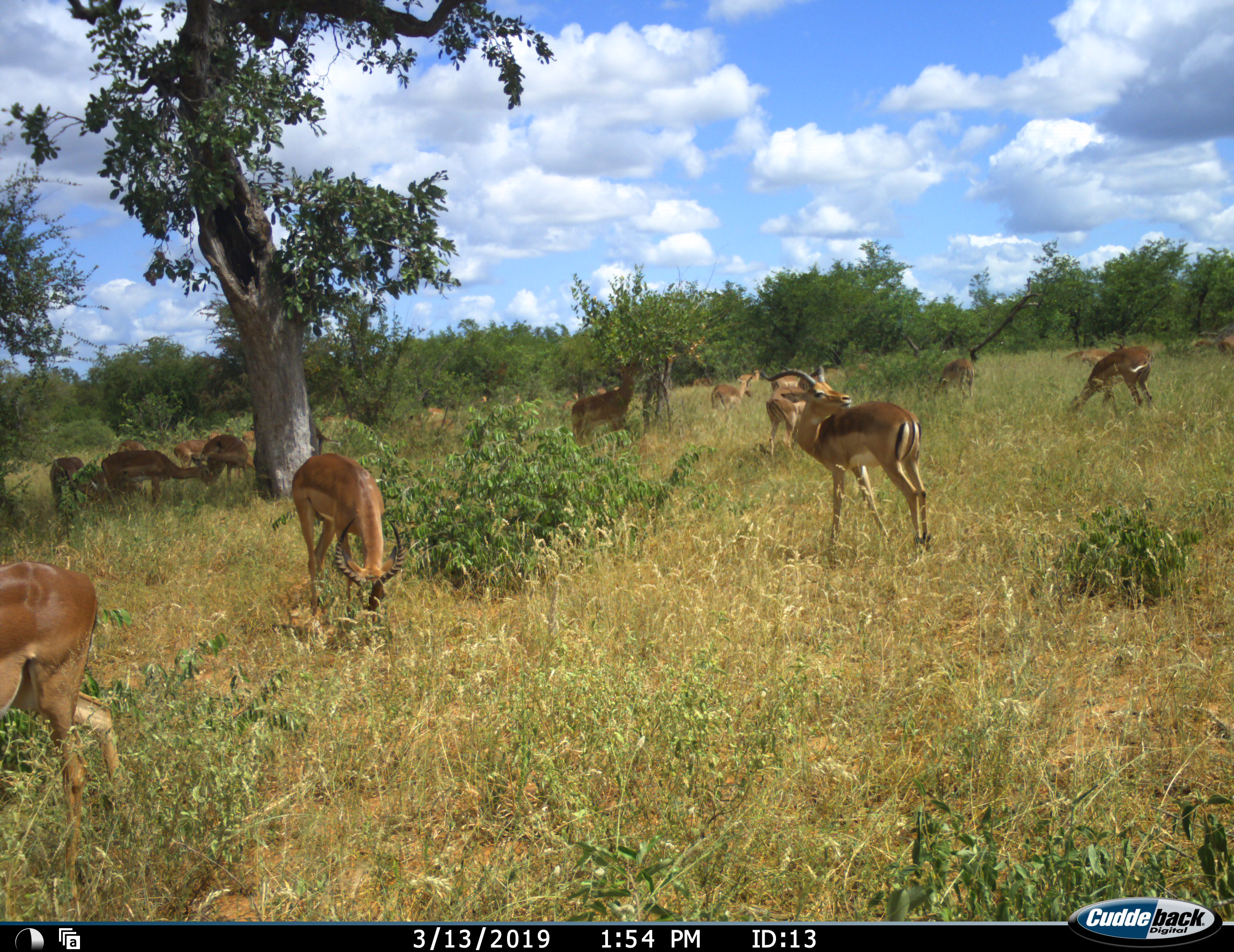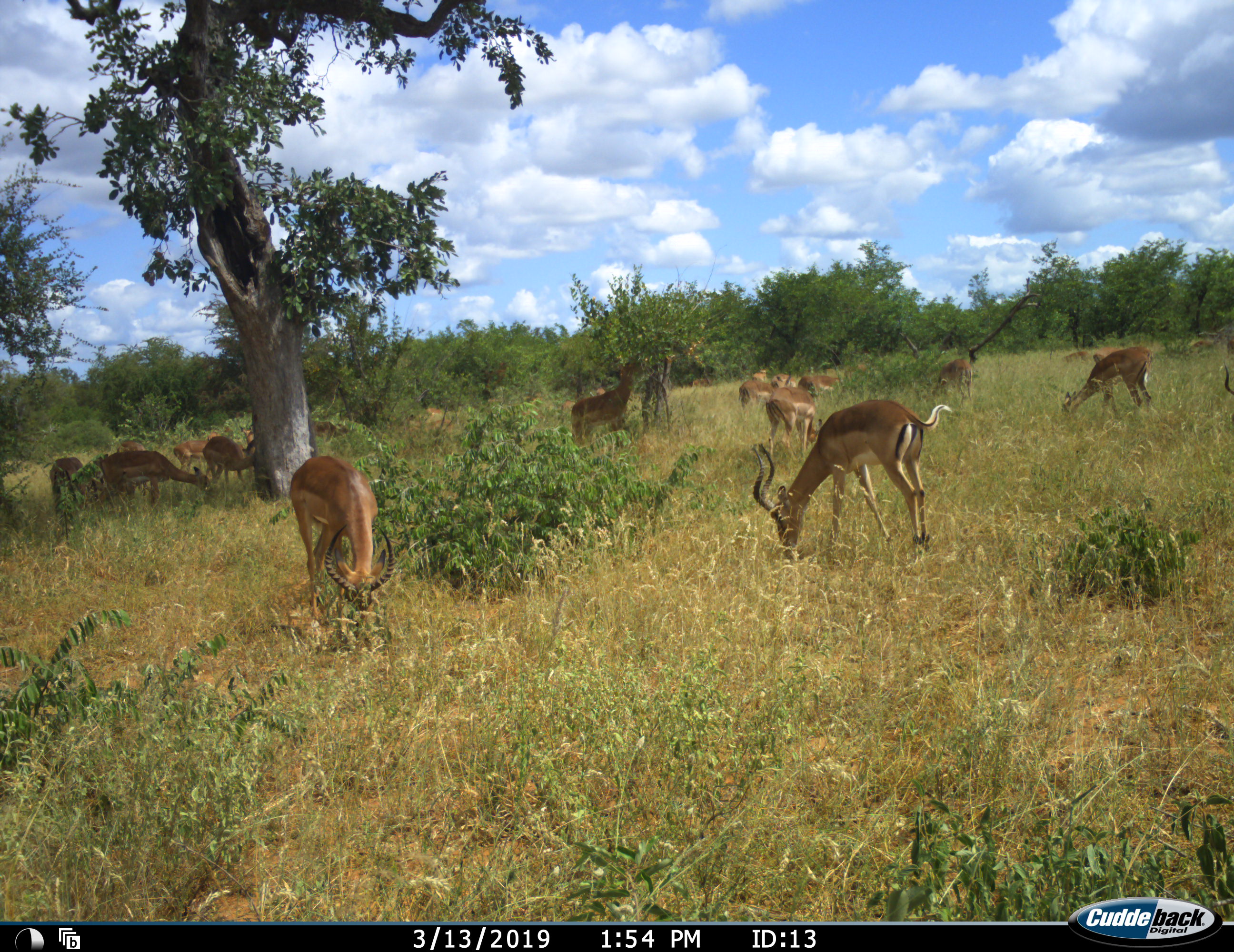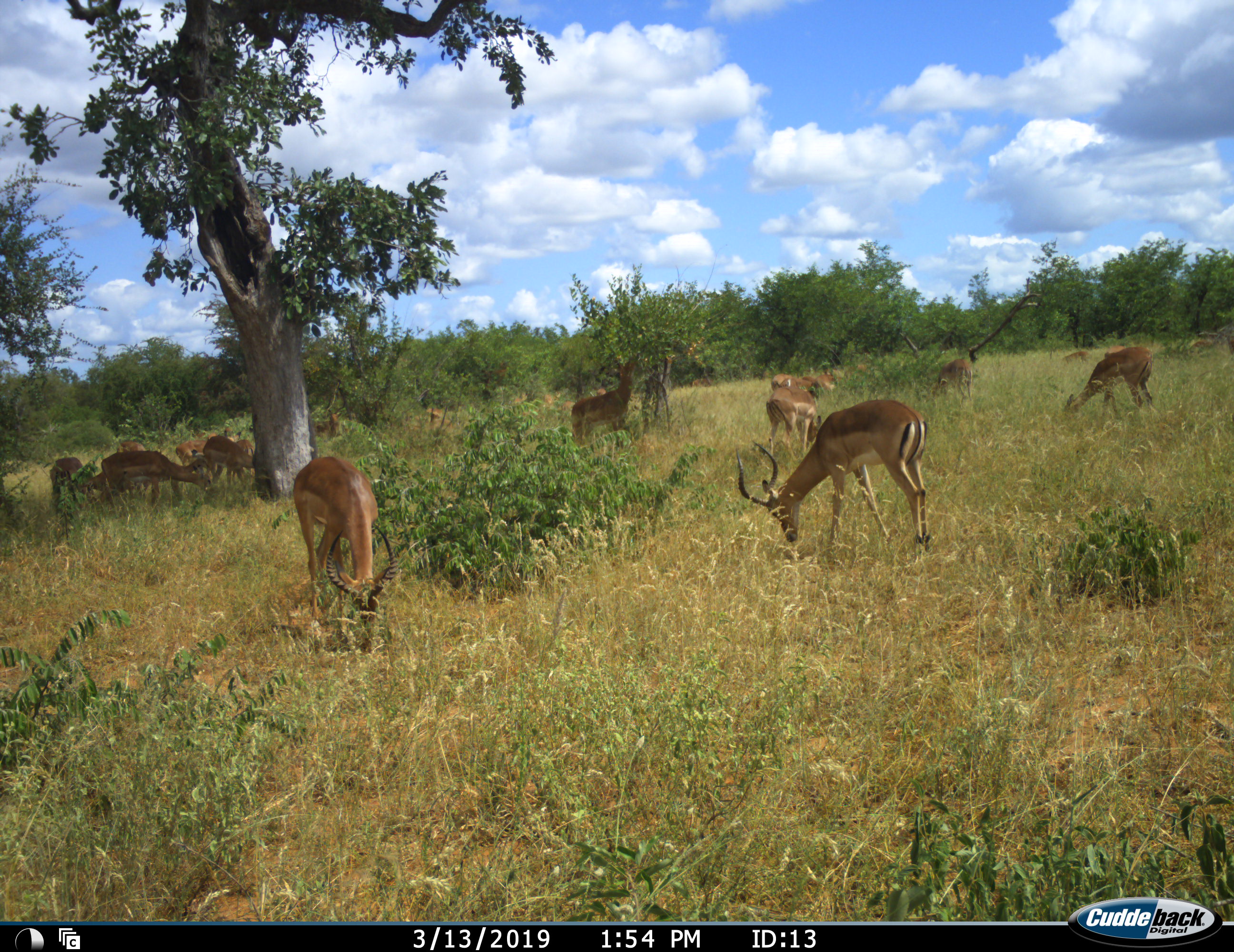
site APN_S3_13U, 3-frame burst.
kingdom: Animalia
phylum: Chordata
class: Mammalia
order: Artiodactyla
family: Bovidae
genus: Aepyceros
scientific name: Aepyceros melampus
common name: impala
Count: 11-50.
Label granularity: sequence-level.